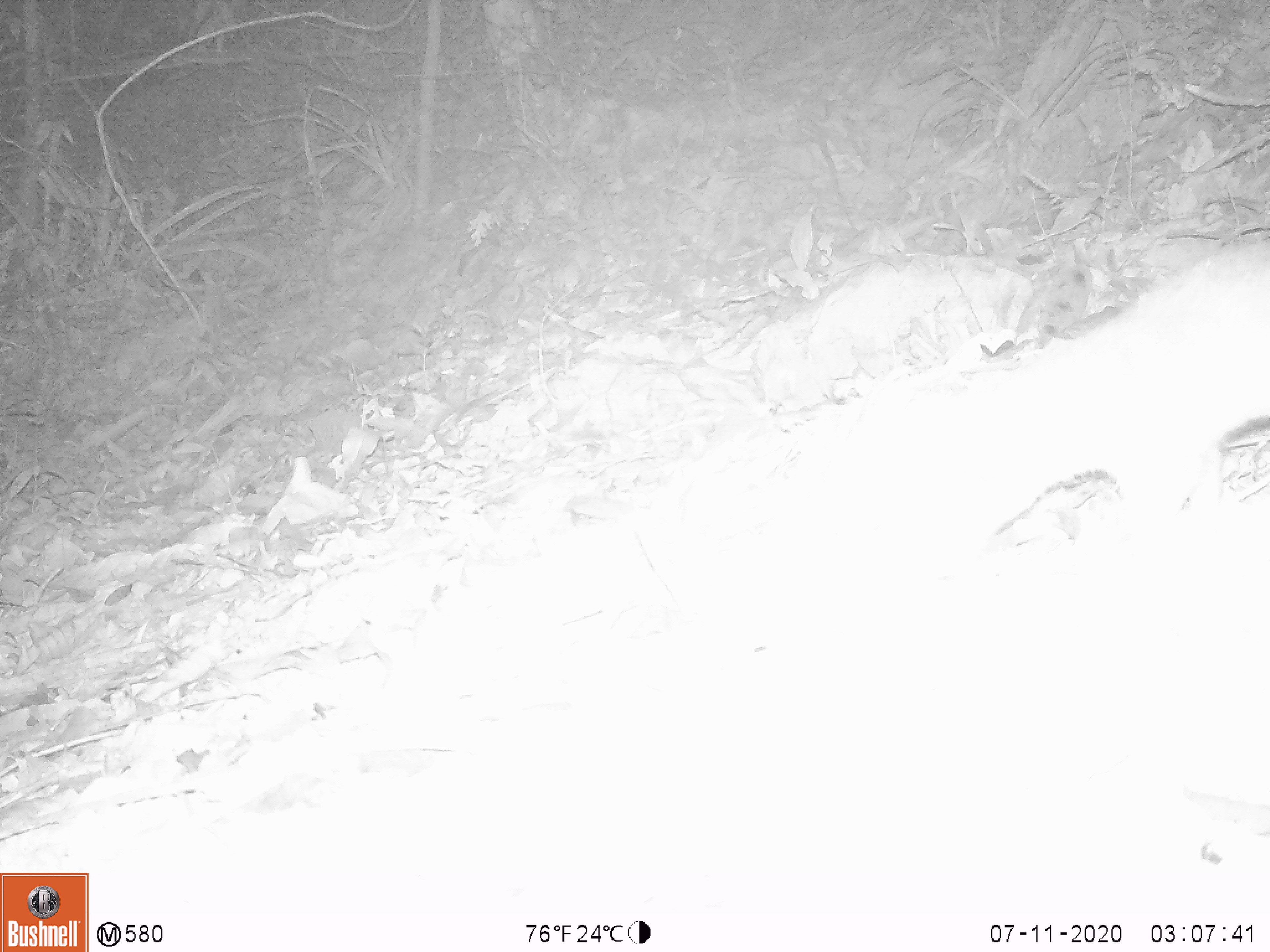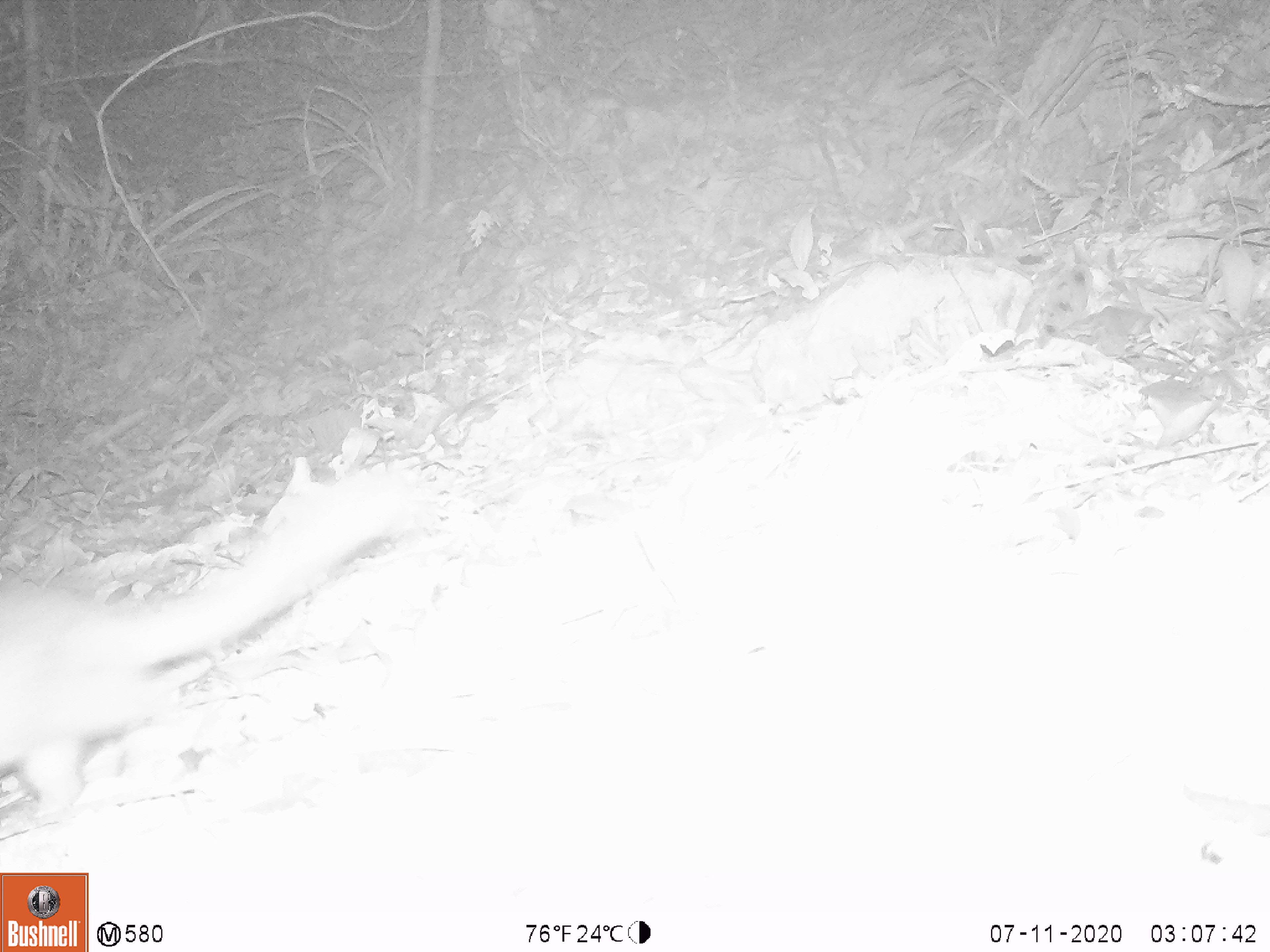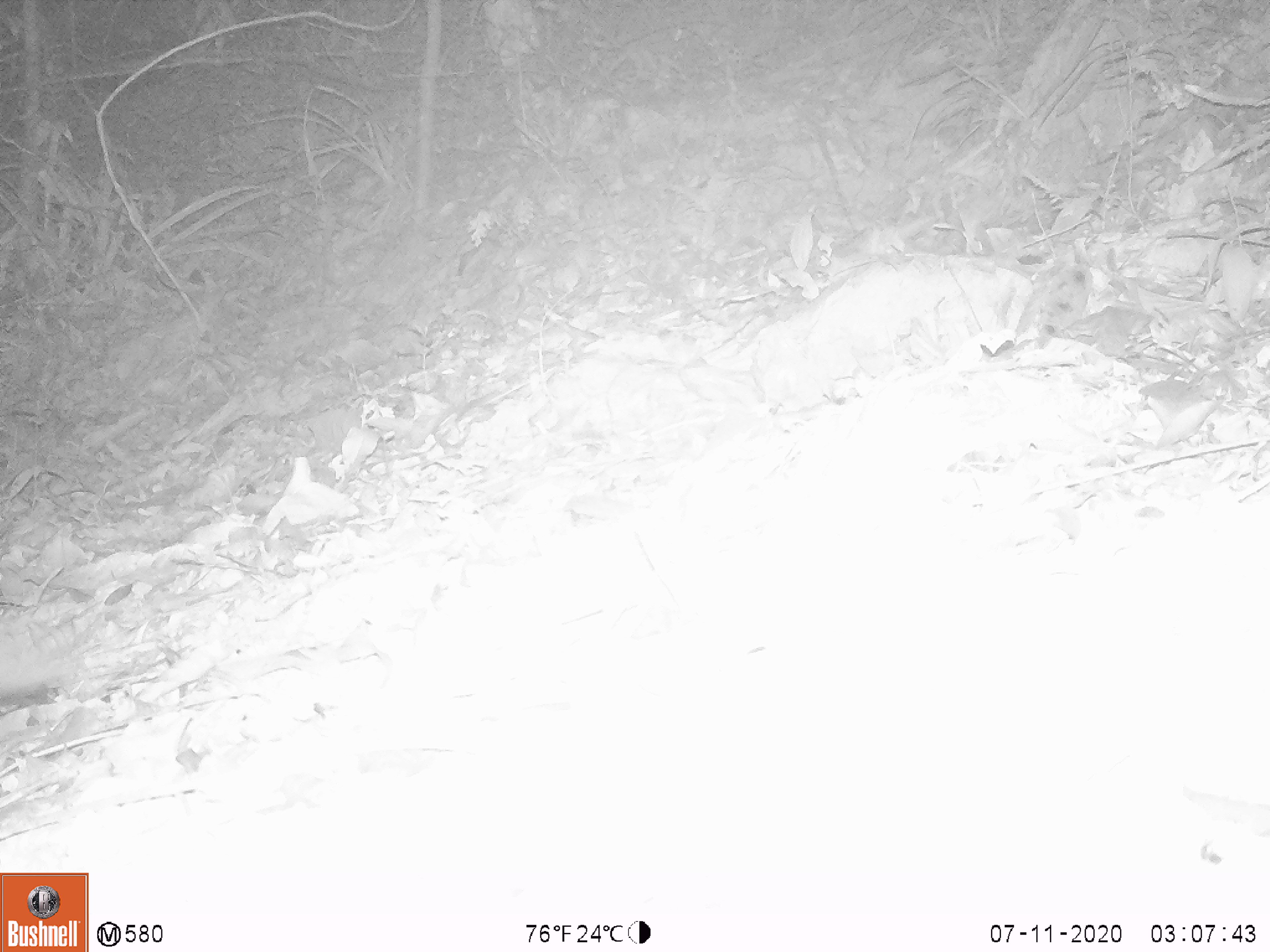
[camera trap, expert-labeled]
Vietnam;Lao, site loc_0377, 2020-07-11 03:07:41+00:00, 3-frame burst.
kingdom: Animalia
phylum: Chordata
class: Mammalia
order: Carnivora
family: Mustelidae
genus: Melogale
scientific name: Melogale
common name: ferret badger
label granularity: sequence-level